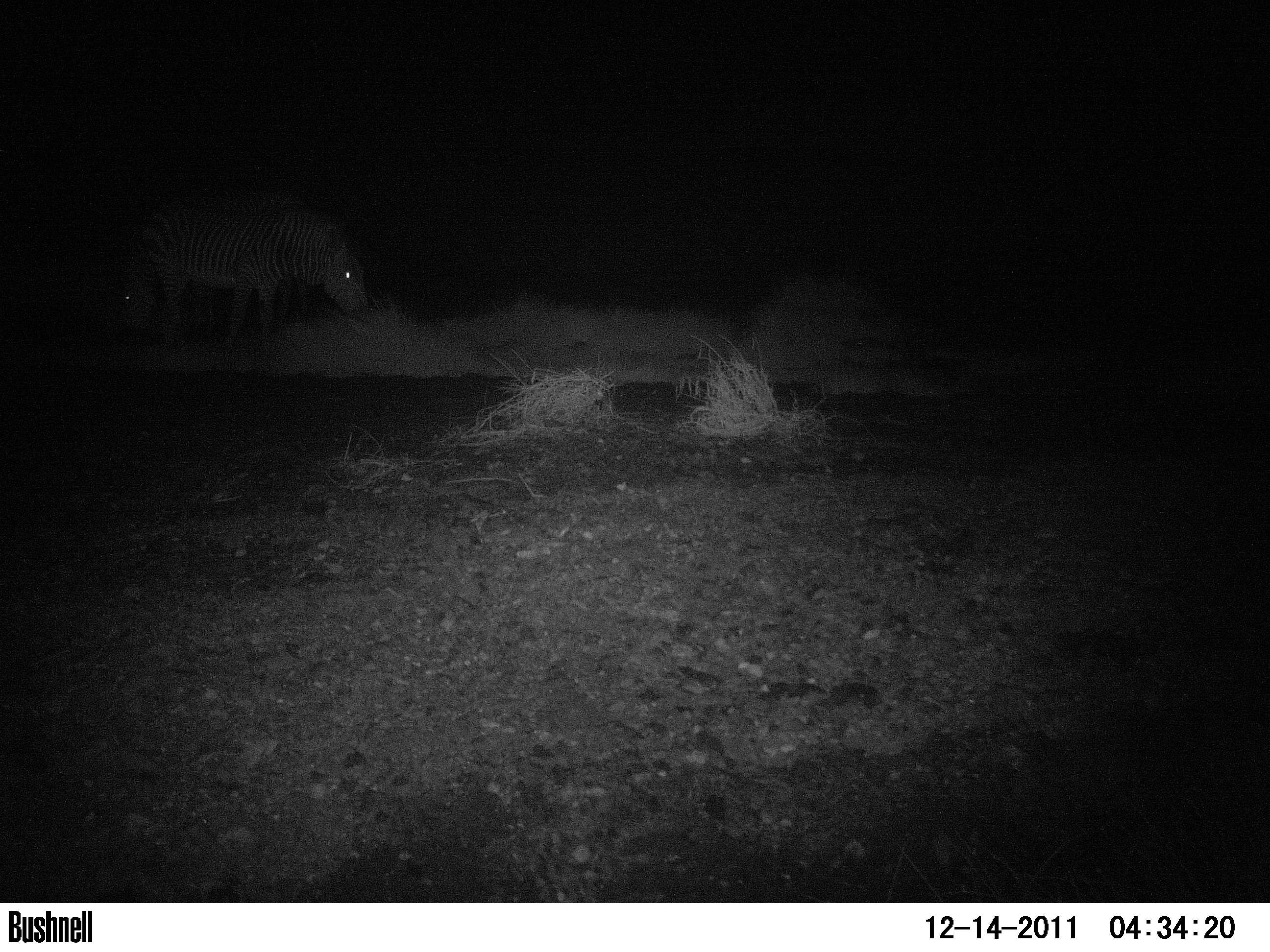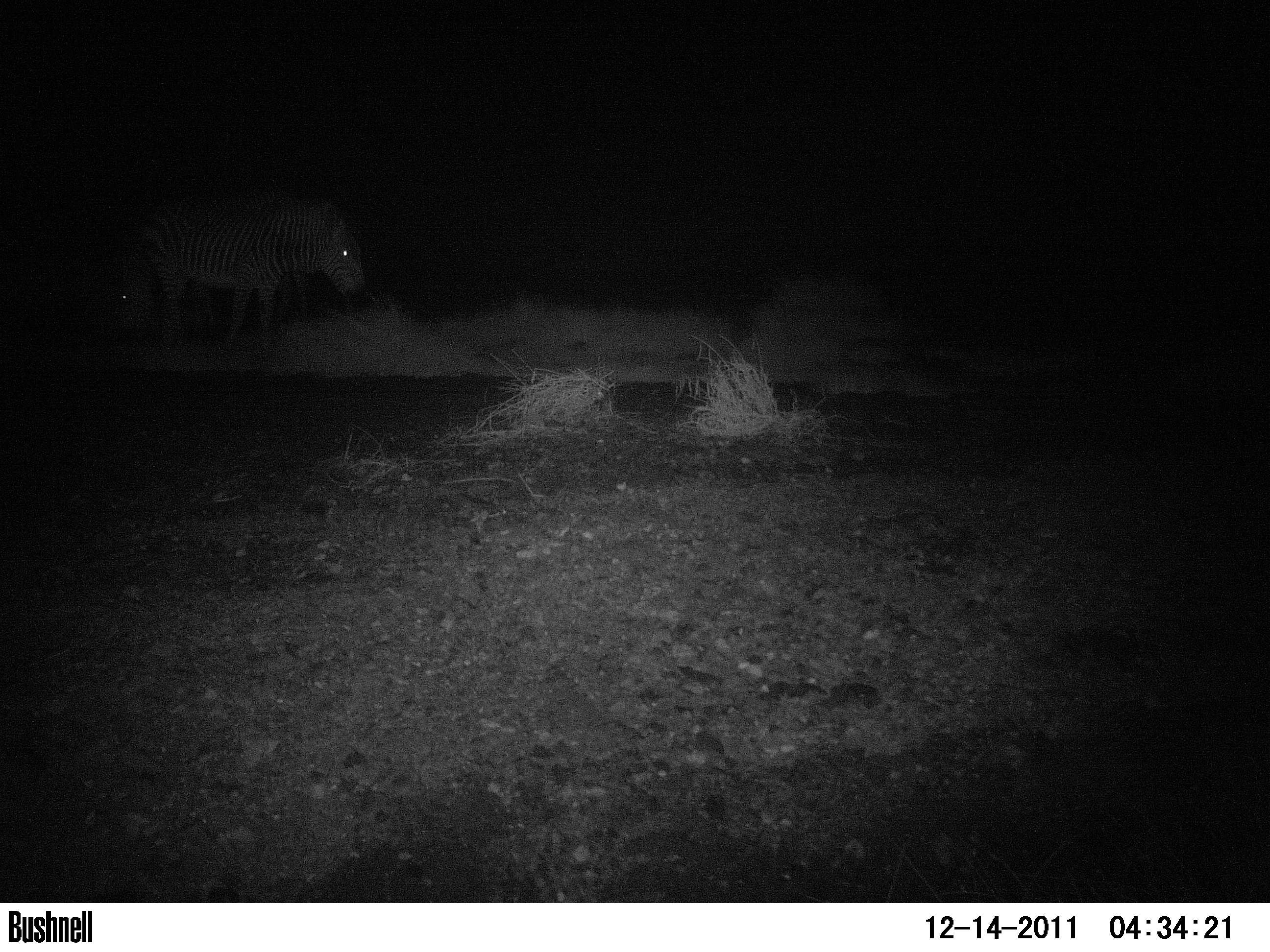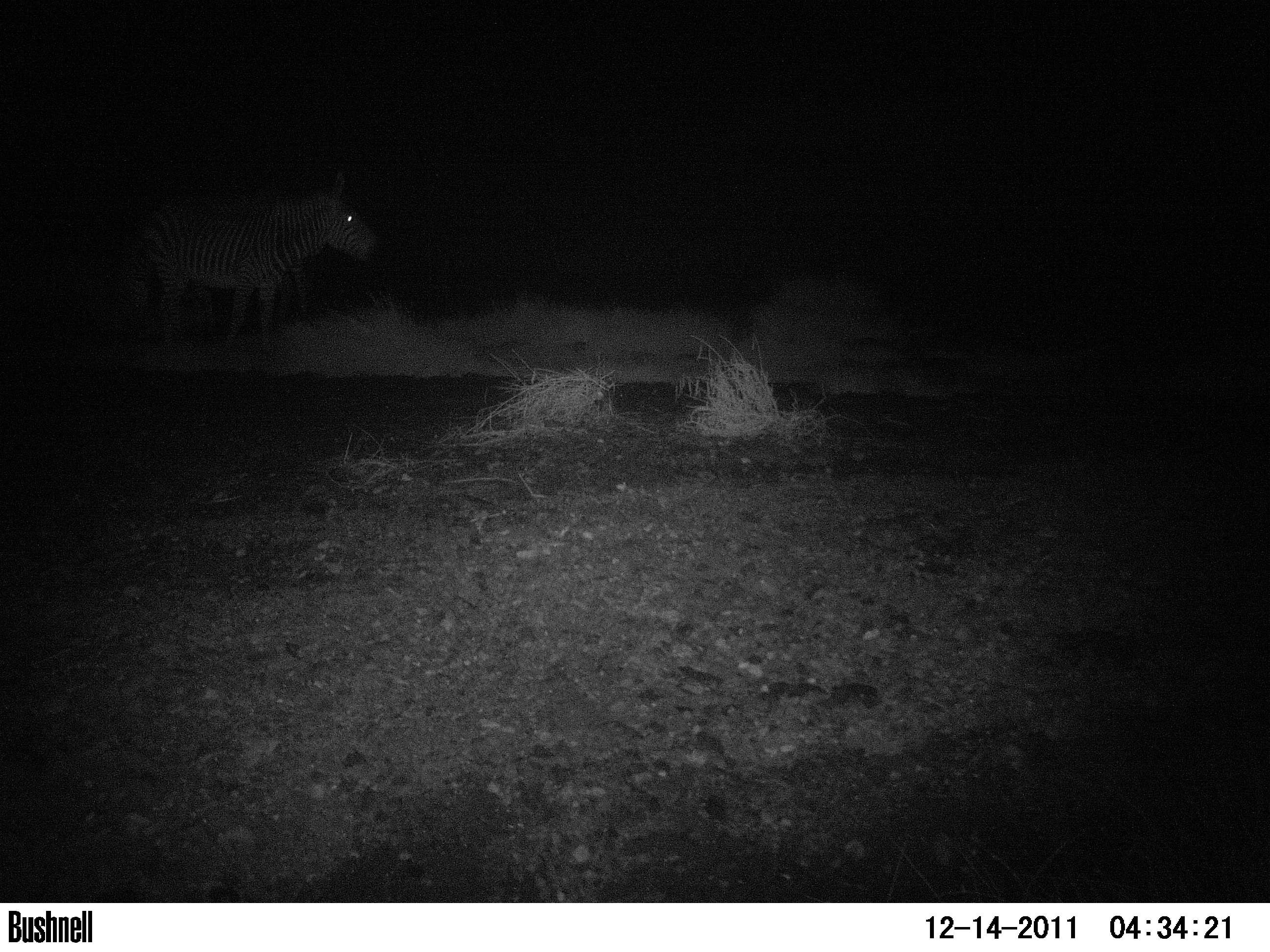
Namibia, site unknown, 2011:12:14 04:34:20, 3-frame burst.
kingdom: Animalia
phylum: Chordata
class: Mammalia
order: Perissodactyla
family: Equidae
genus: Equus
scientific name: Equus zebra hartmannae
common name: hartmann's mountain zebra